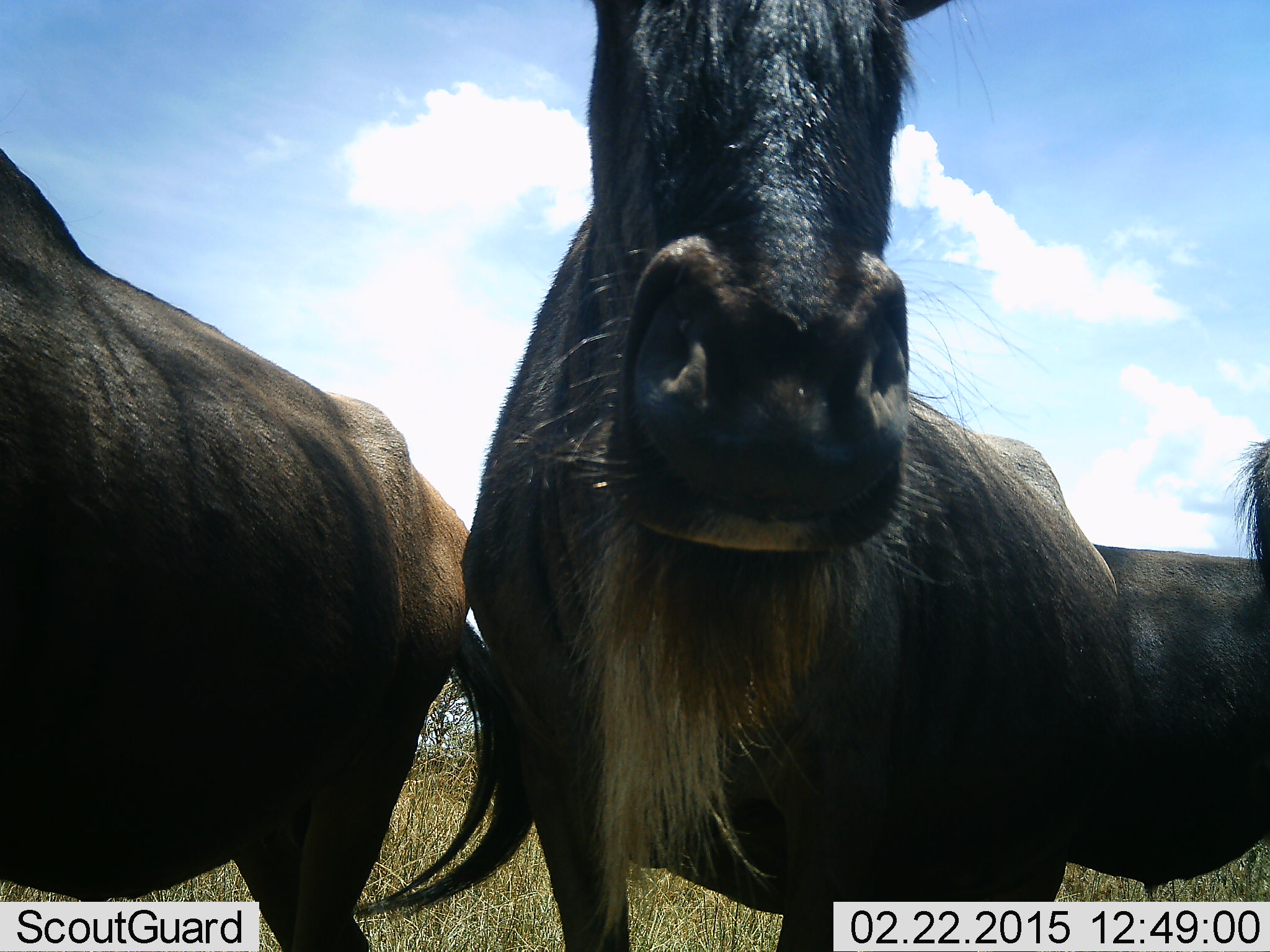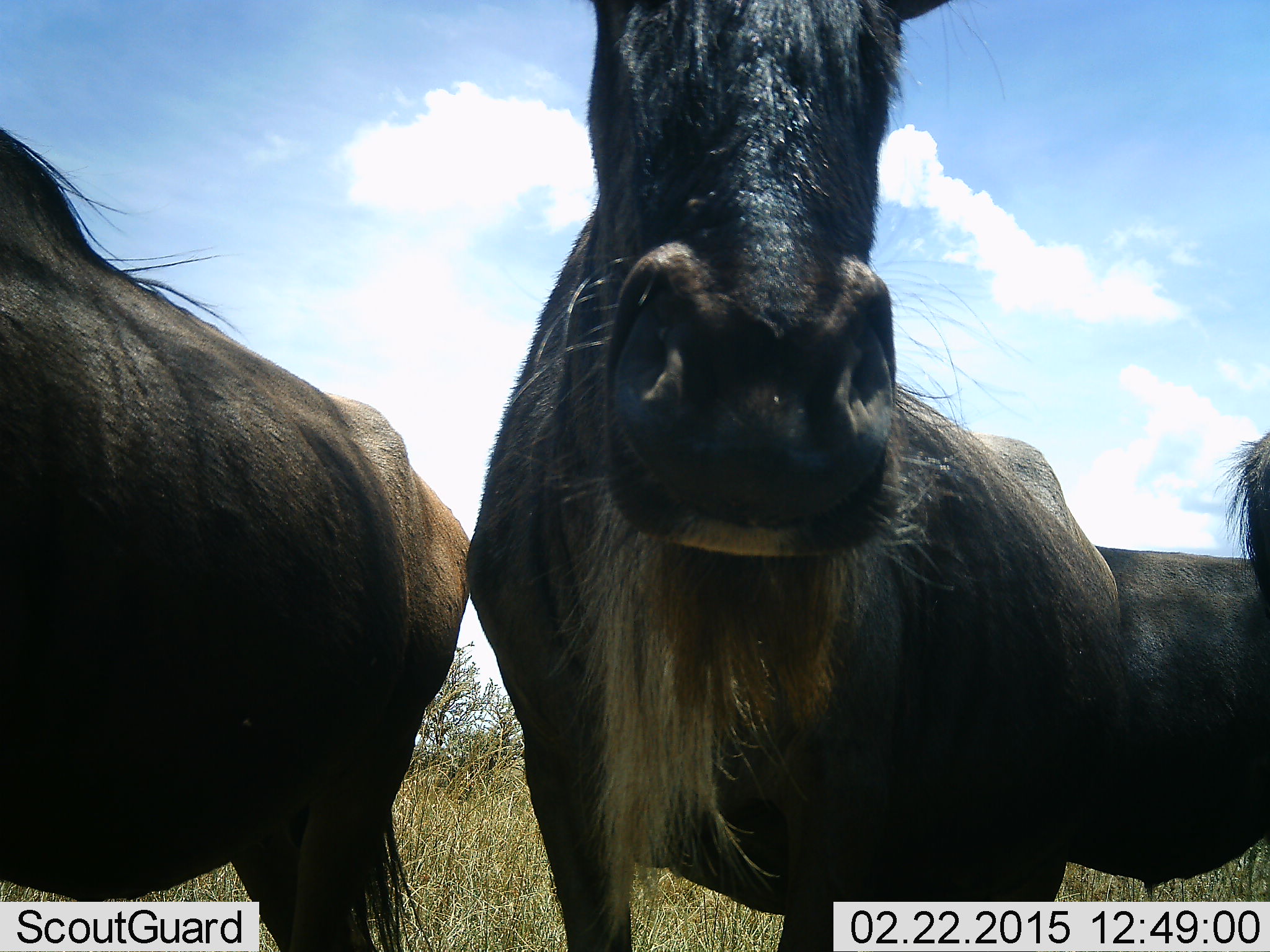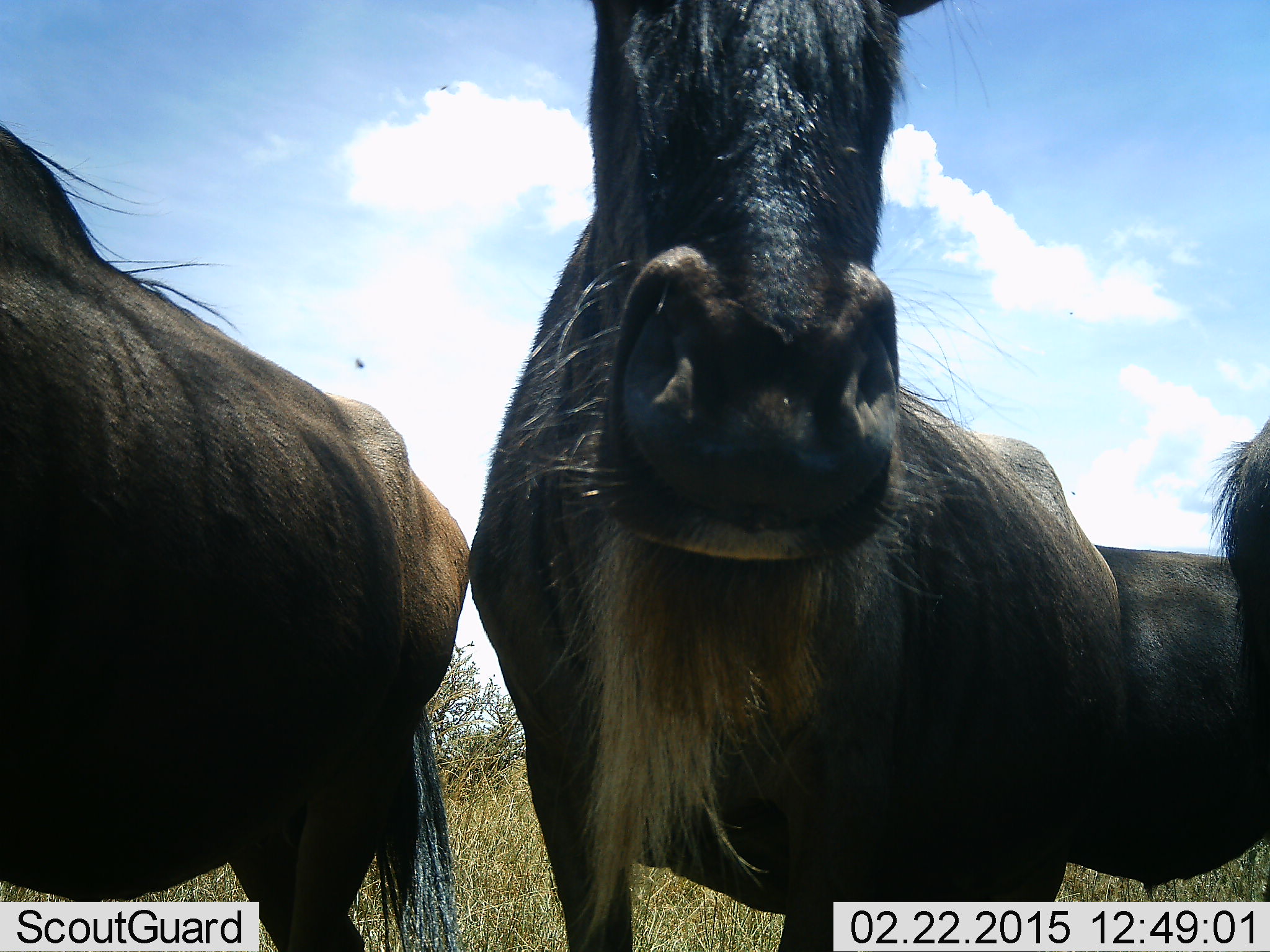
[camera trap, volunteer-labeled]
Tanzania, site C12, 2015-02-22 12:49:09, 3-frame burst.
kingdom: Animalia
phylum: Chordata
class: Mammalia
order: Artiodactyla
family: Bovidae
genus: Connochaetes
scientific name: Connochaetes taurinus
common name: blue wildebeest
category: wildebeest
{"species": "wildebeest (blue wildebeest) (Connochaetes taurinus)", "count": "3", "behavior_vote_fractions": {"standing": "100%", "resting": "0%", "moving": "0%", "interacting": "0%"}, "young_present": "0%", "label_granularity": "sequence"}